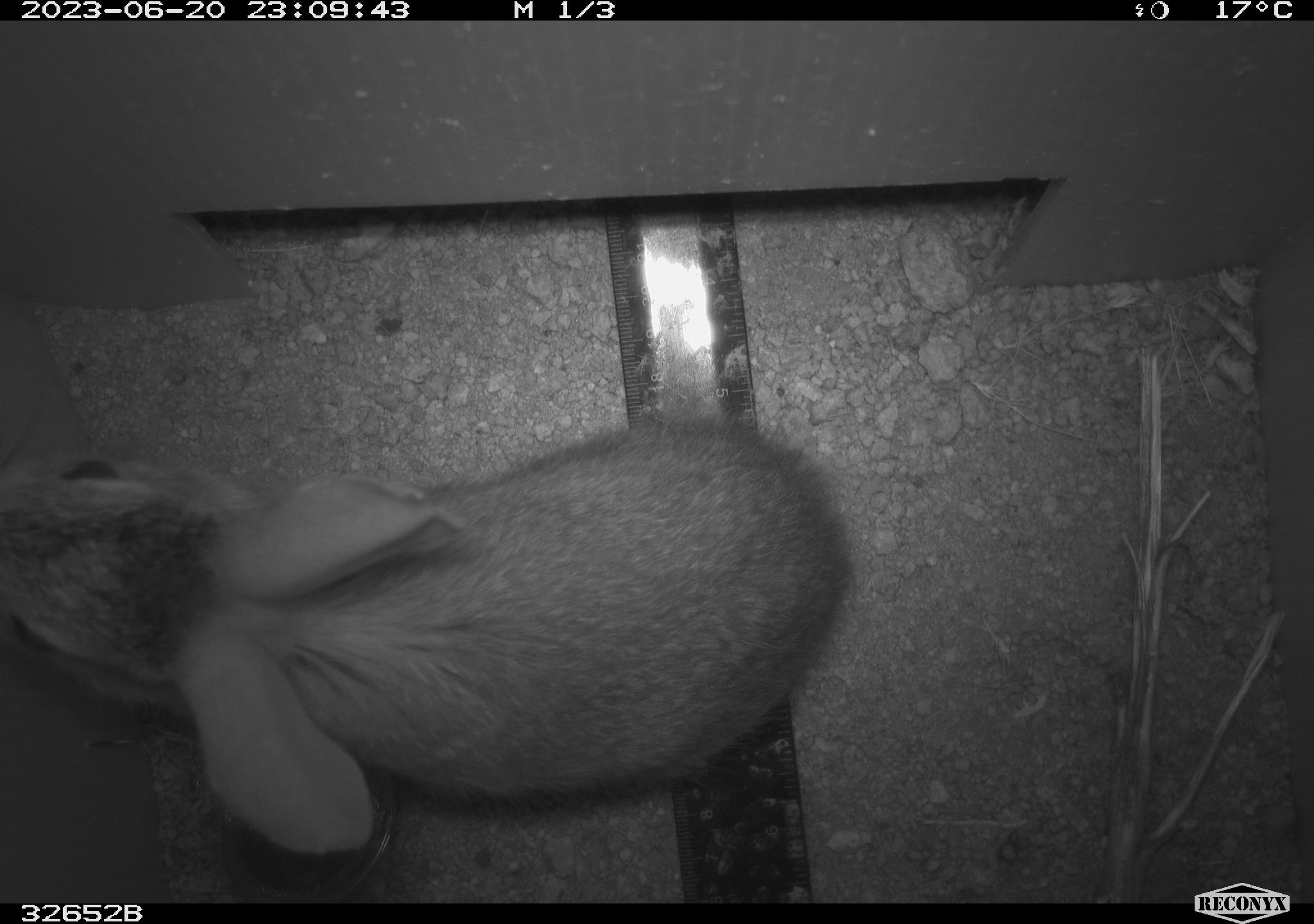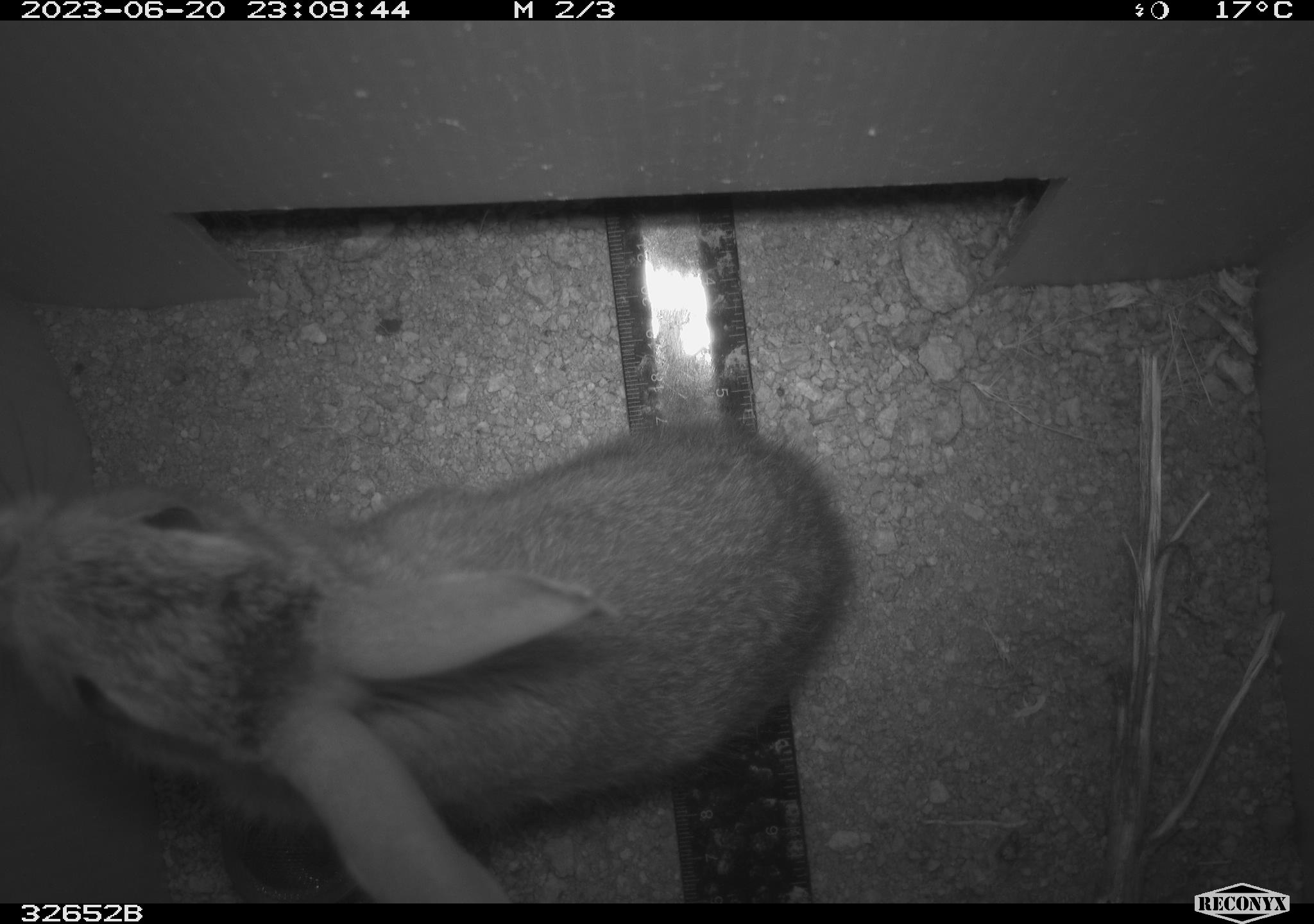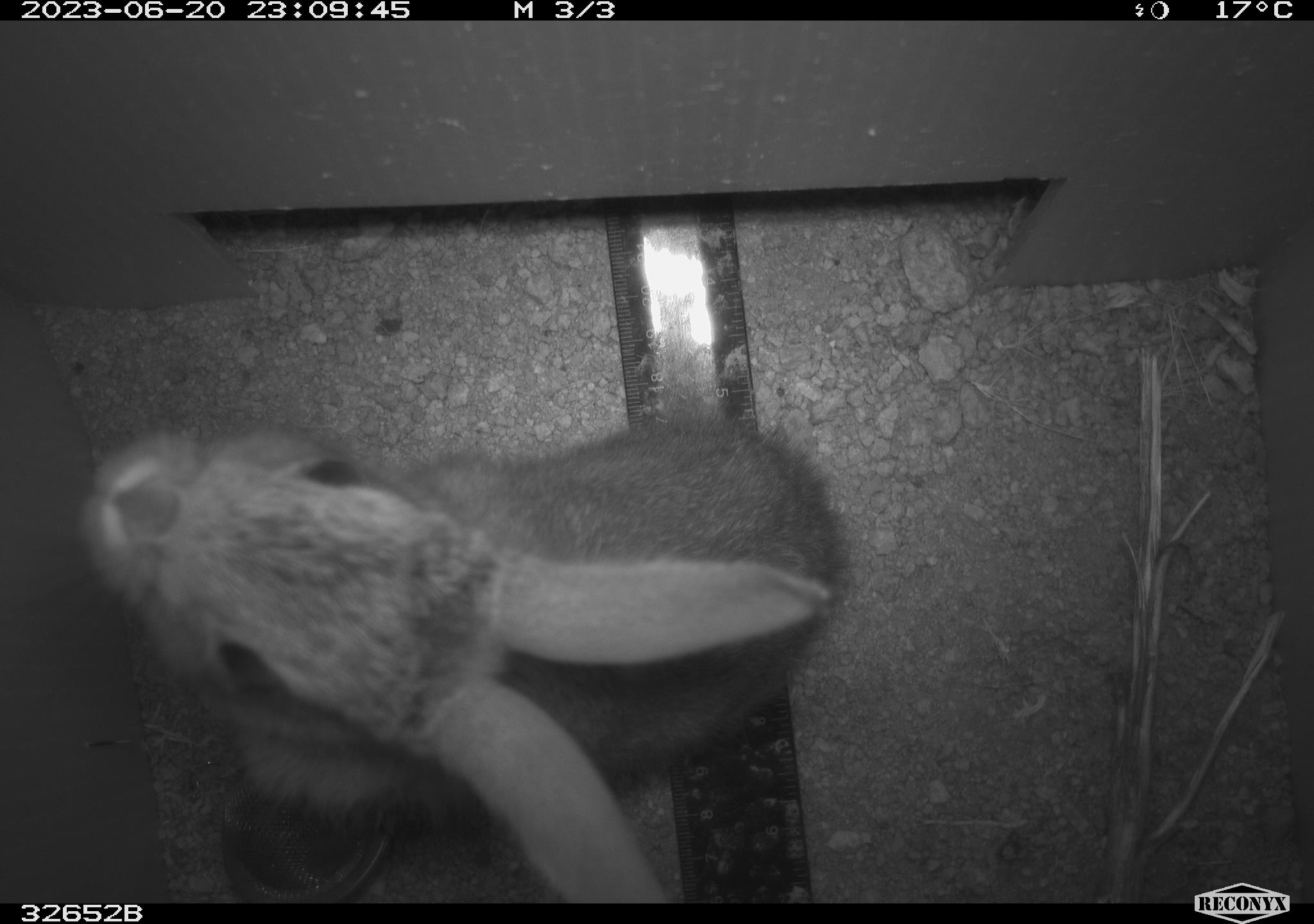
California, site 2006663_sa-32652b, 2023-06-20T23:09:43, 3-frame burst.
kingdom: Animalia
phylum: Chordata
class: Mammalia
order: Lagomorpha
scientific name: Lagomorpha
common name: hares, rabbits, and pikas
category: lagomorpha order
Lagomorpha order (hares, rabbits, and pikas) (Lagomorpha).